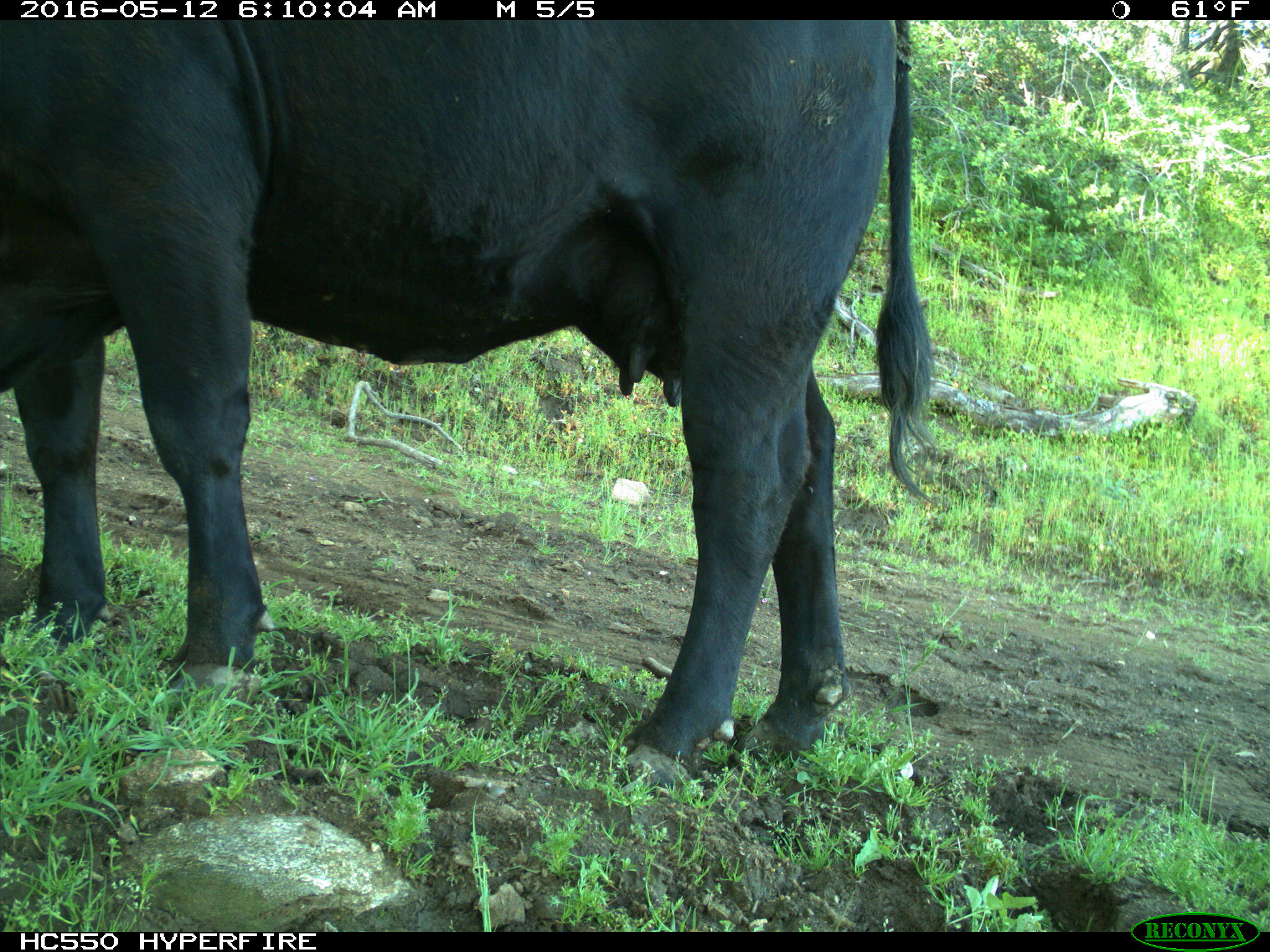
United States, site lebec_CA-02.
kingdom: Animalia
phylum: Chordata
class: Mammalia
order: Artiodactyla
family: Bovidae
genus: Bos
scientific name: Bos taurus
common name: domestic cow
Bos taurus (domestic cow).